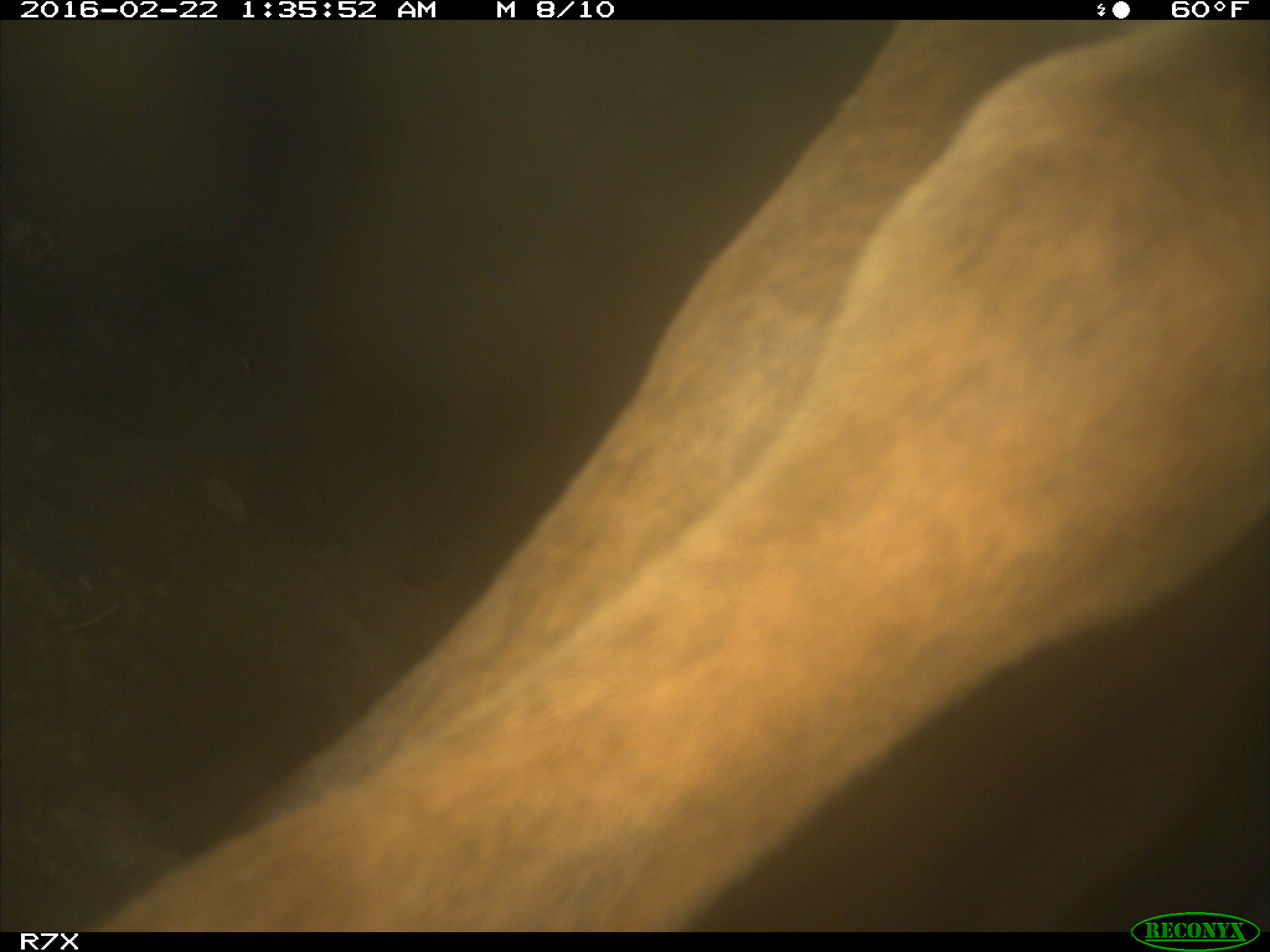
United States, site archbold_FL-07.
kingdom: Animalia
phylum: Chordata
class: Mammalia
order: Artiodactyla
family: Bovidae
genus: Bos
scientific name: Bos taurus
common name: domestic cow